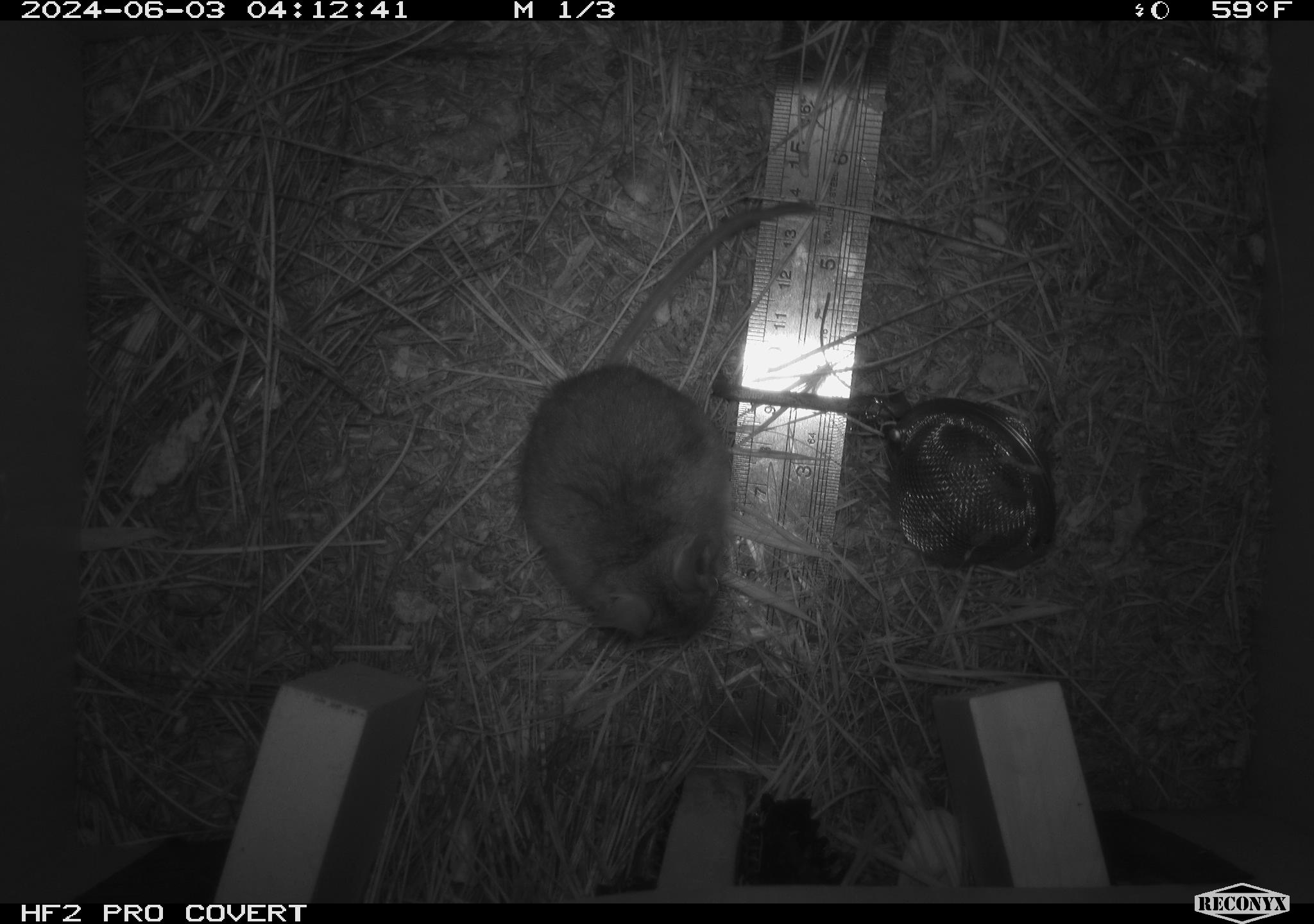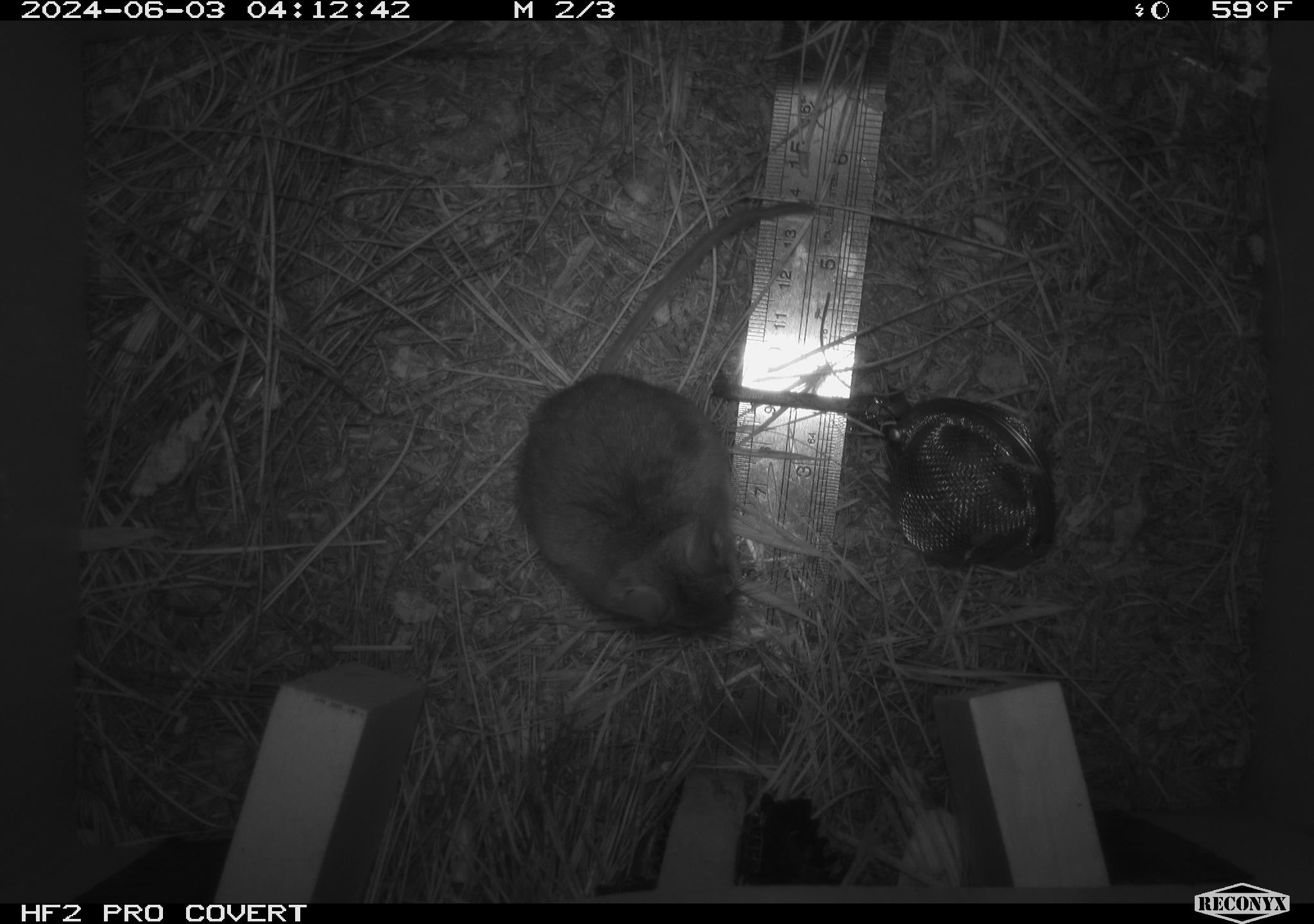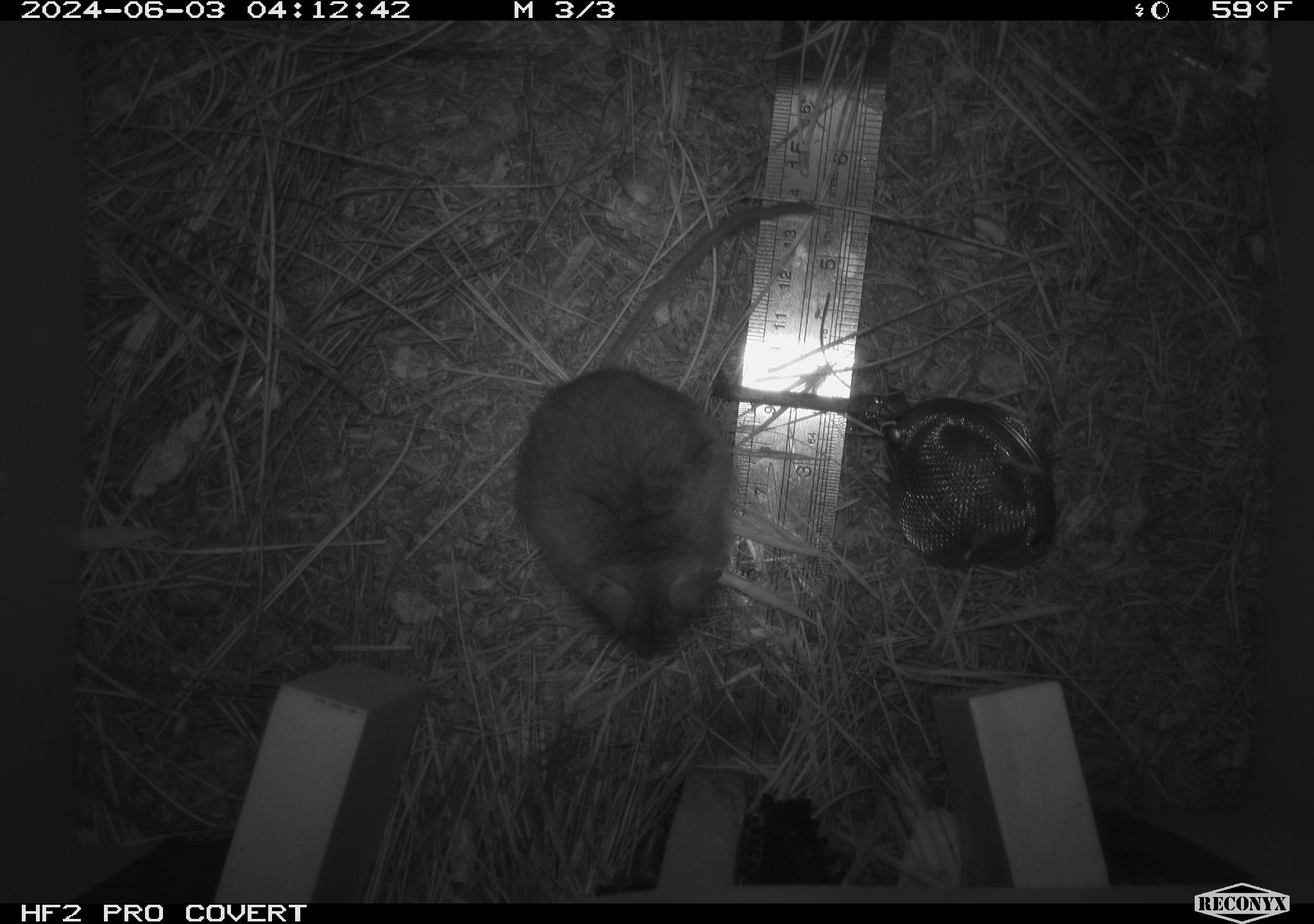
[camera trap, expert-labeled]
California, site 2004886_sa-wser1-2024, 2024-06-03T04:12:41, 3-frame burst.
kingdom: Animalia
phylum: Chordata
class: Mammalia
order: Rodentia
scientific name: Rodentia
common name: mouse species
Mouse species (Rodentia).